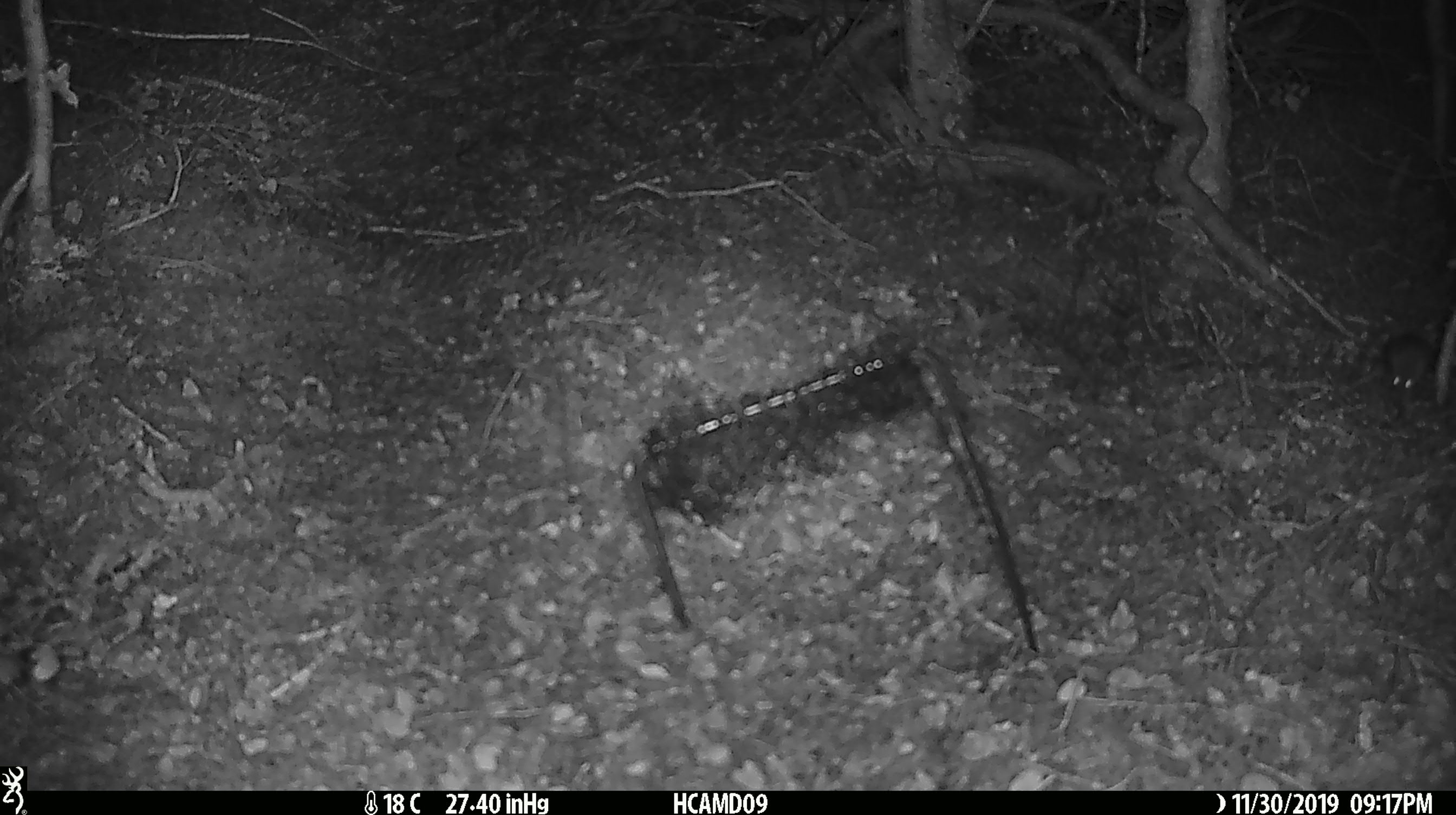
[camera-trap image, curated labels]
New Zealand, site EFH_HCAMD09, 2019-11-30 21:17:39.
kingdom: Animalia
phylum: Chordata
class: Mammalia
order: Rodentia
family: Muridae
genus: Mus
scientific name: Mus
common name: mouse